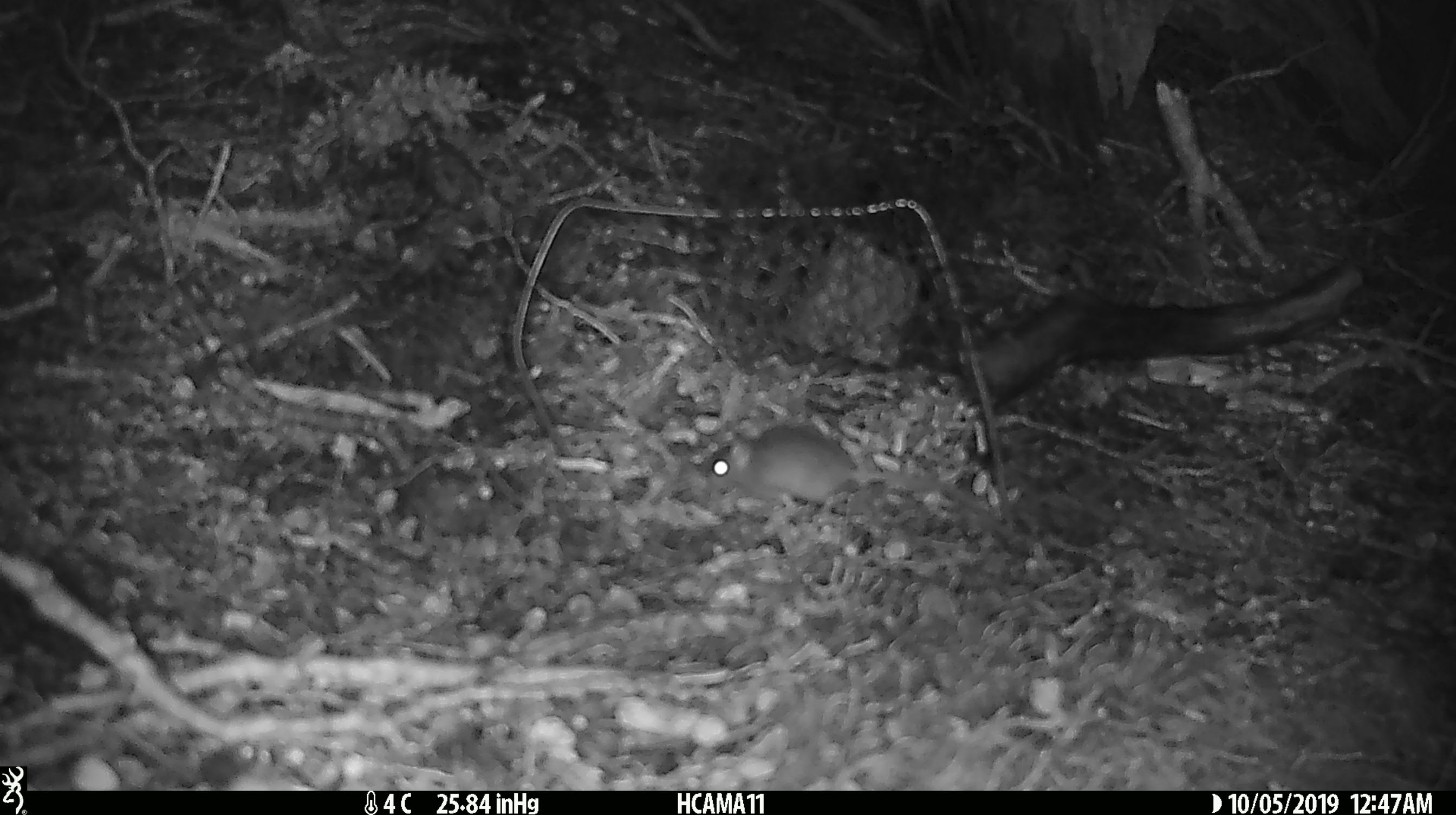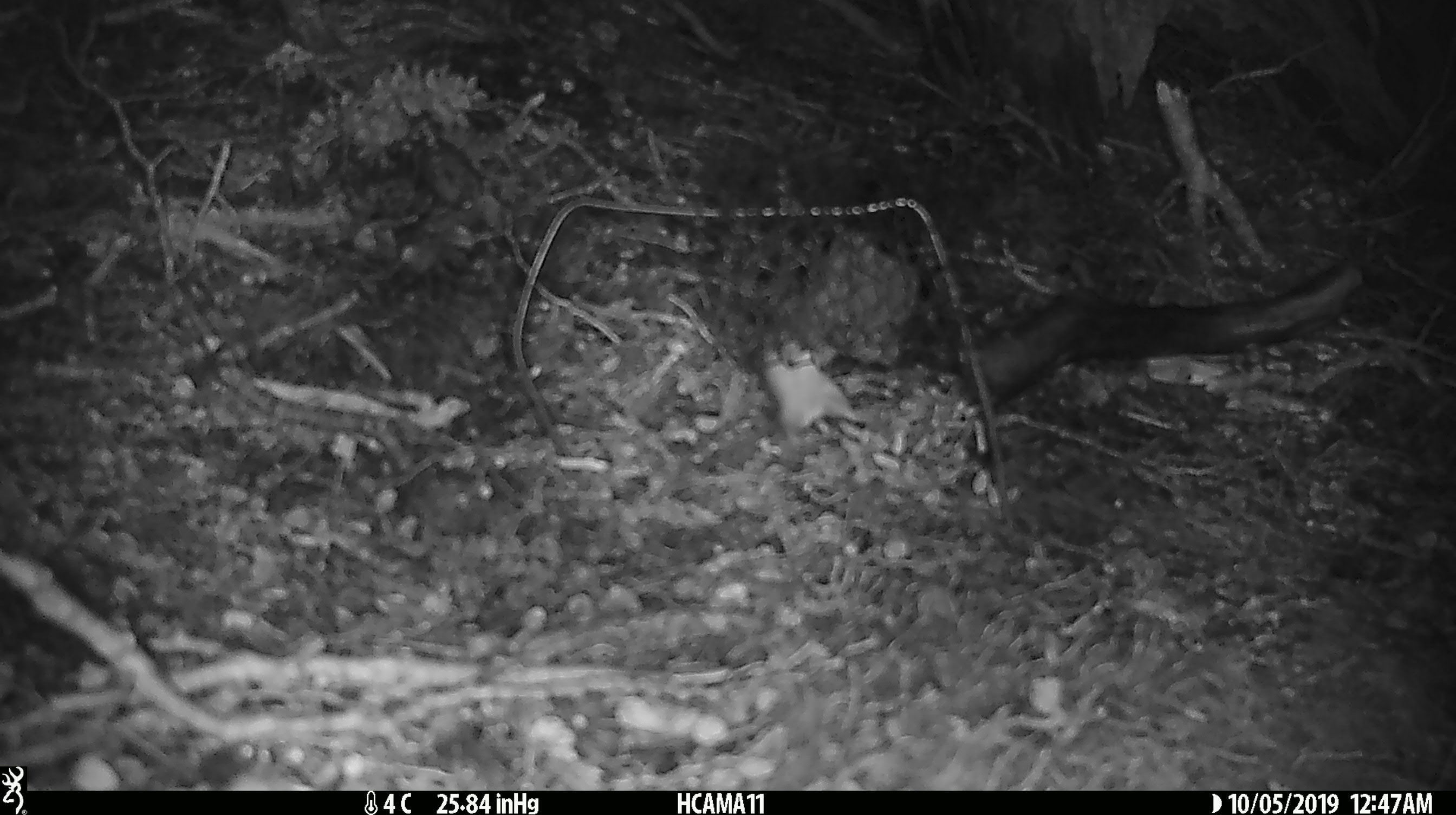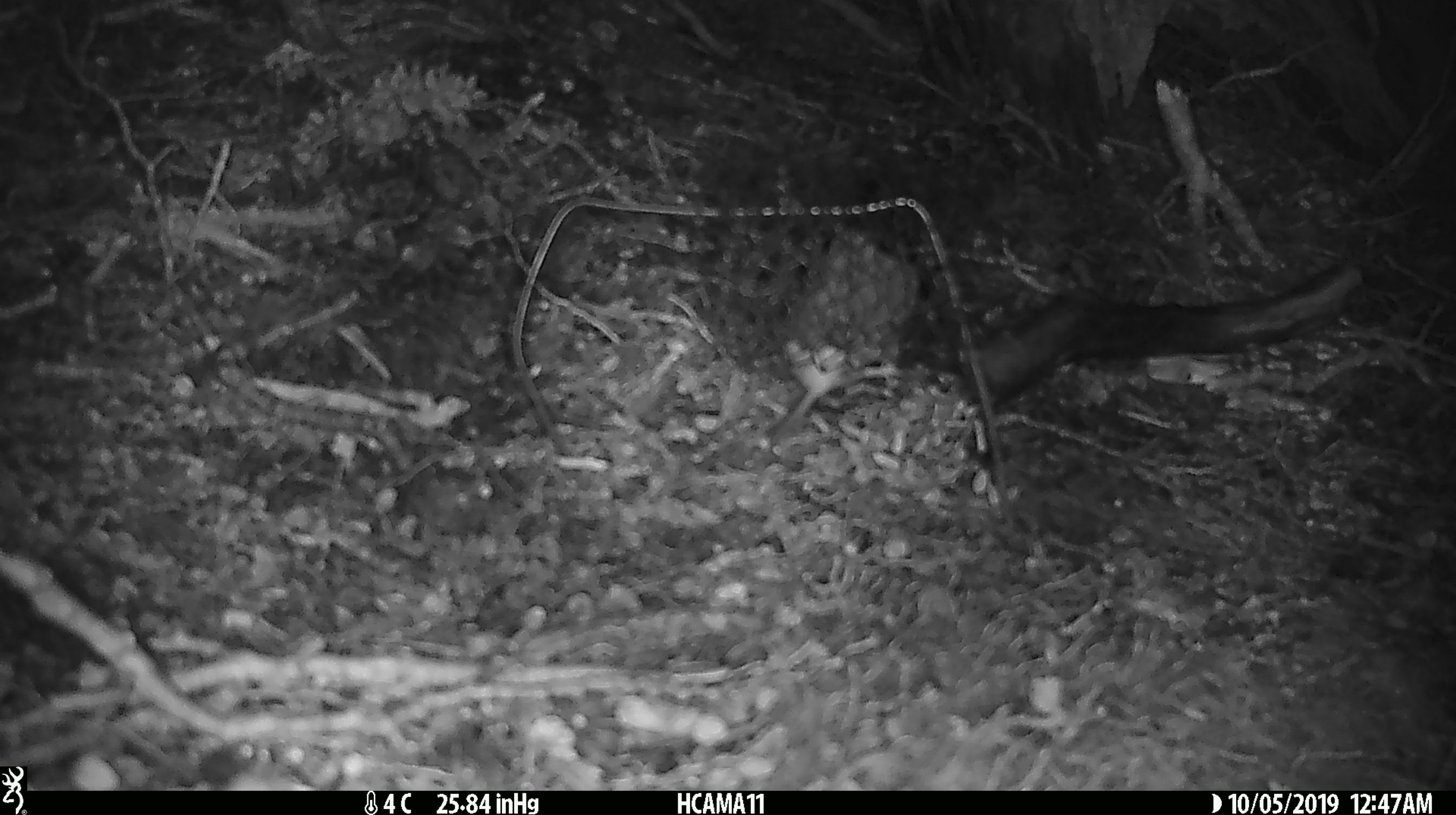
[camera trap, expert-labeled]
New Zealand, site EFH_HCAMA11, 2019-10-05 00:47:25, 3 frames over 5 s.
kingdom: Animalia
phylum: Chordata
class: Mammalia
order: Rodentia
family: Muridae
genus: Mus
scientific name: Mus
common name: mouse